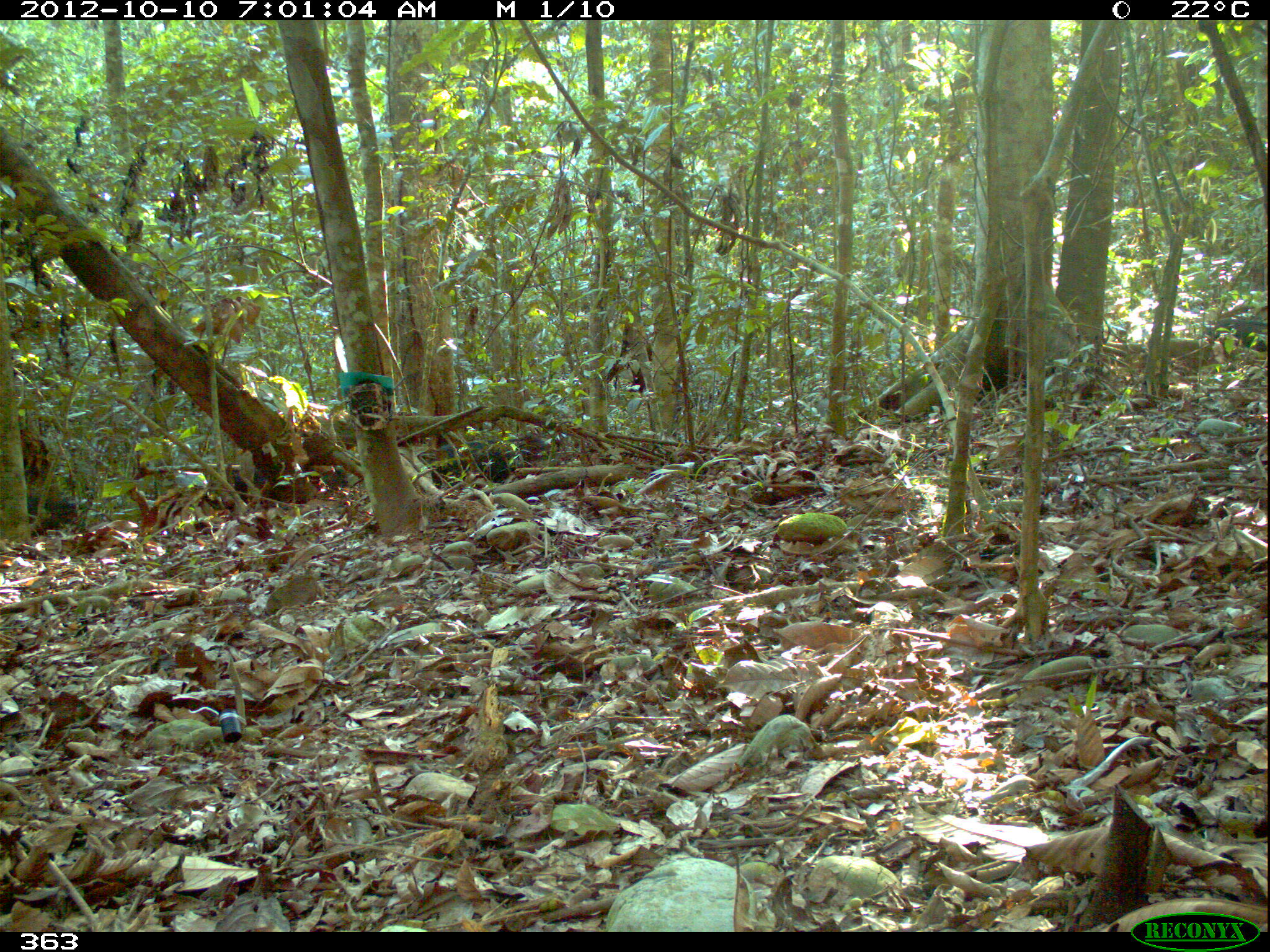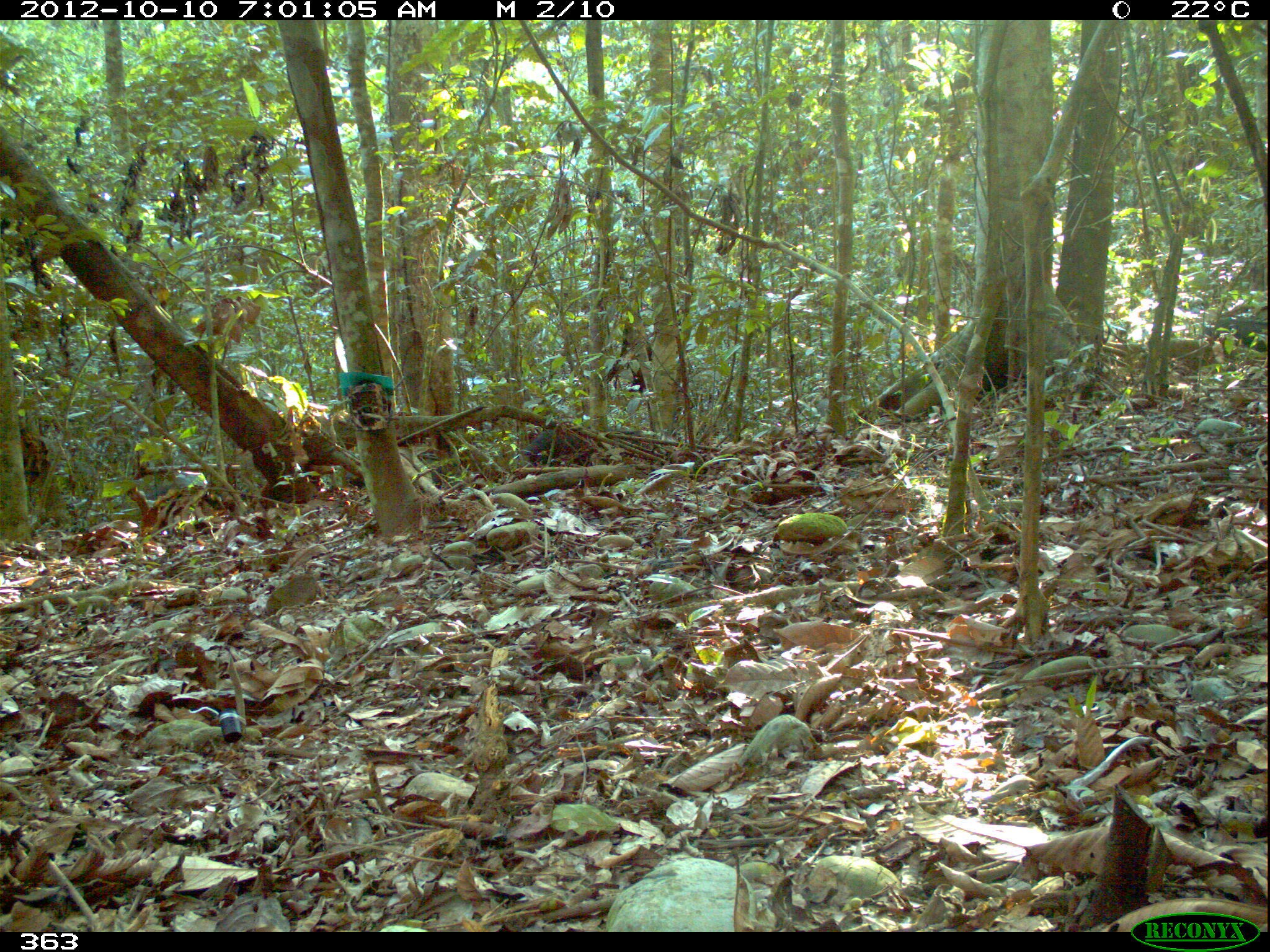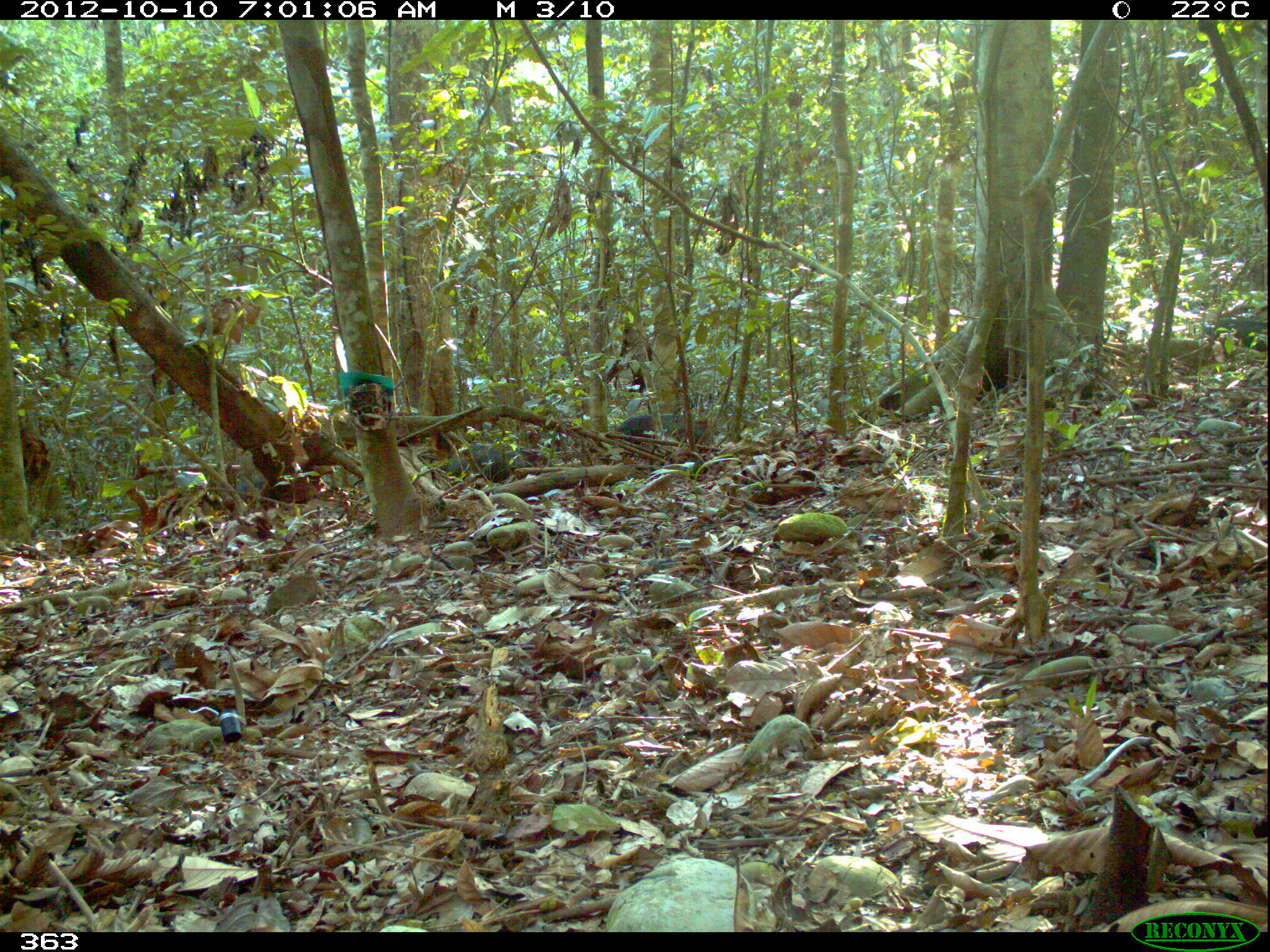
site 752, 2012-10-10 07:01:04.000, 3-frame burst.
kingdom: Animalia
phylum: Chordata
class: Mammalia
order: Artiodactyla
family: Tayassuidae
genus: Tayassu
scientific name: Tayassu pecari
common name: white-lipped peccary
Tayassu pecari (white-lipped peccary).